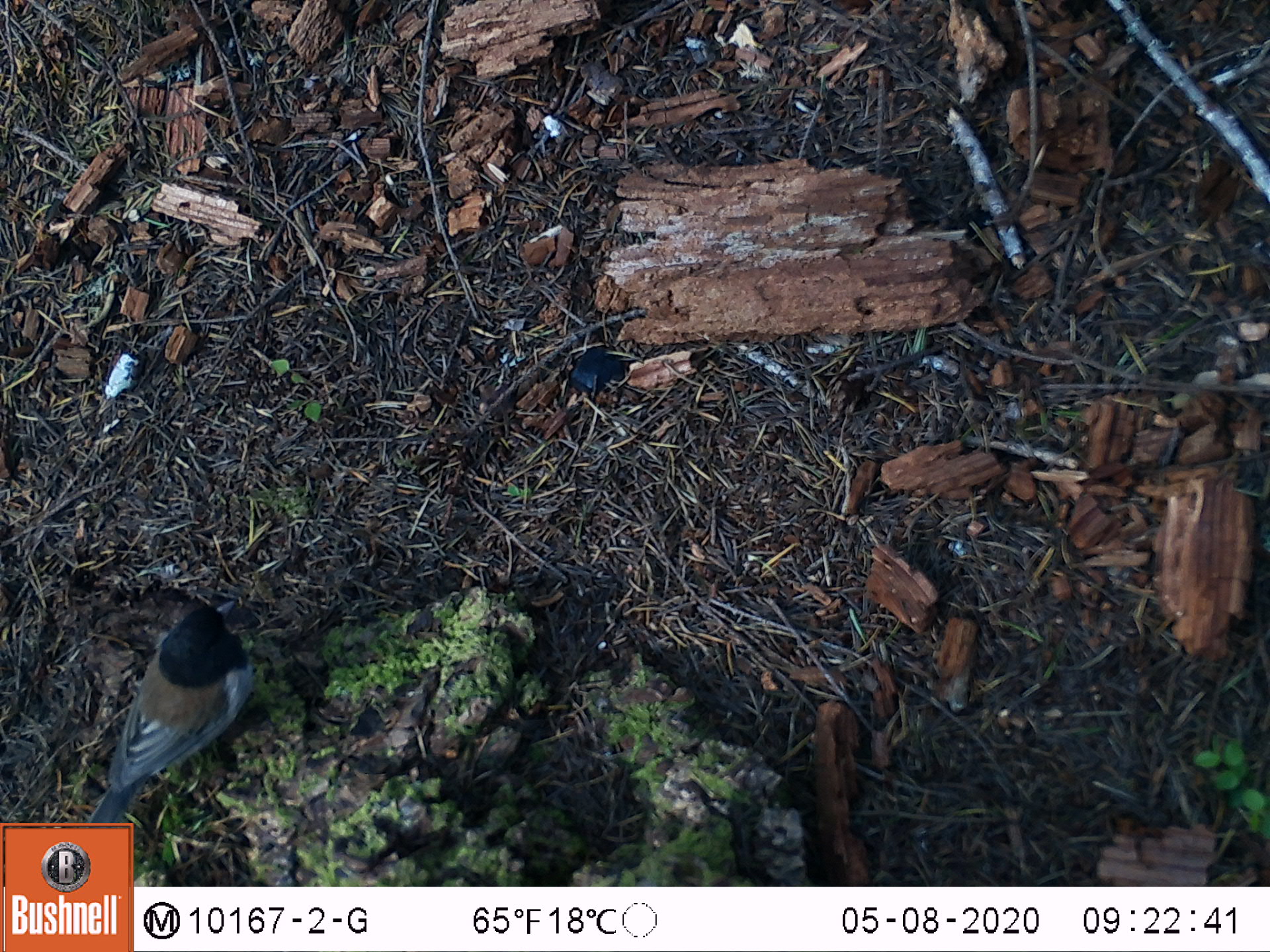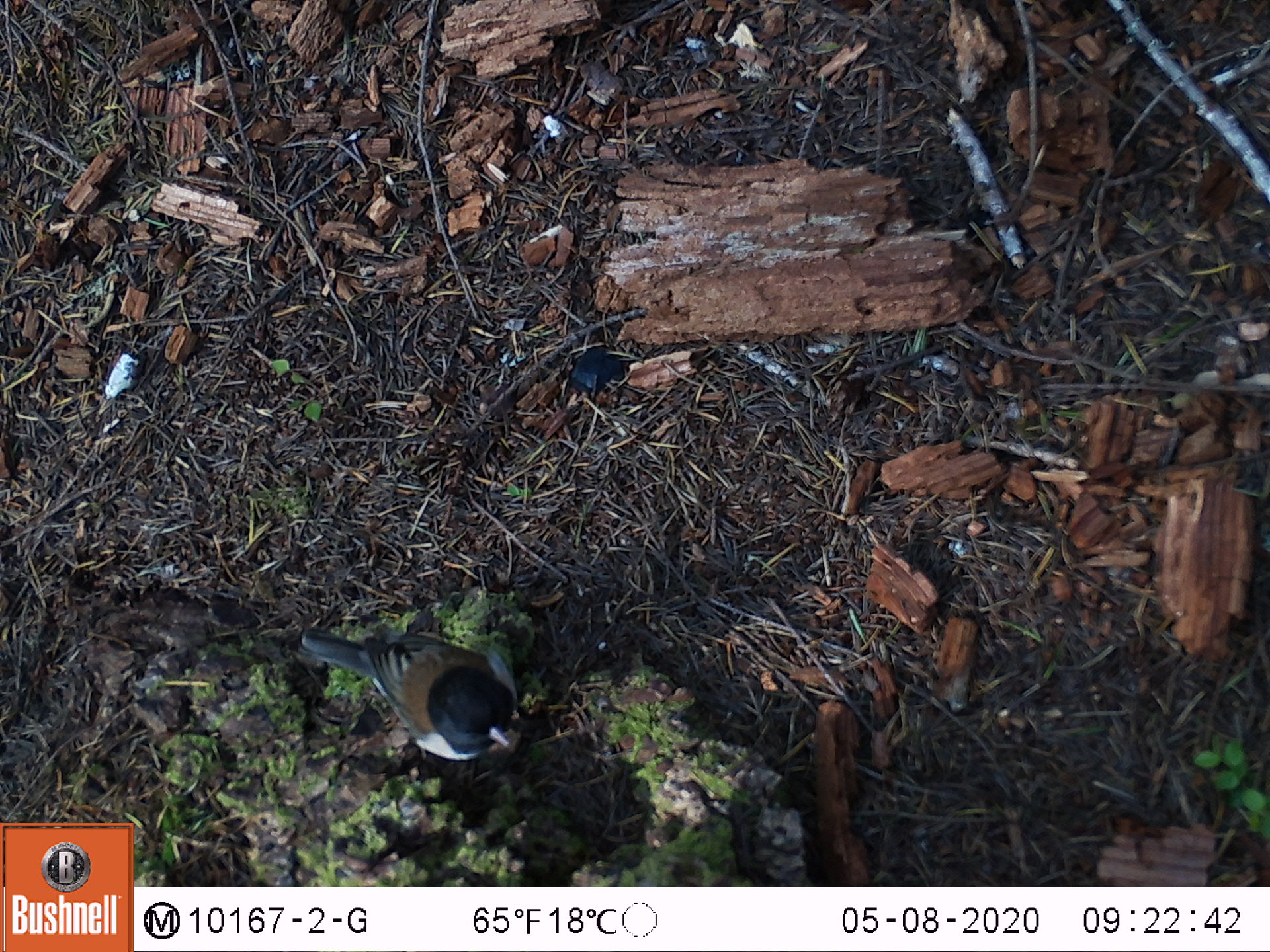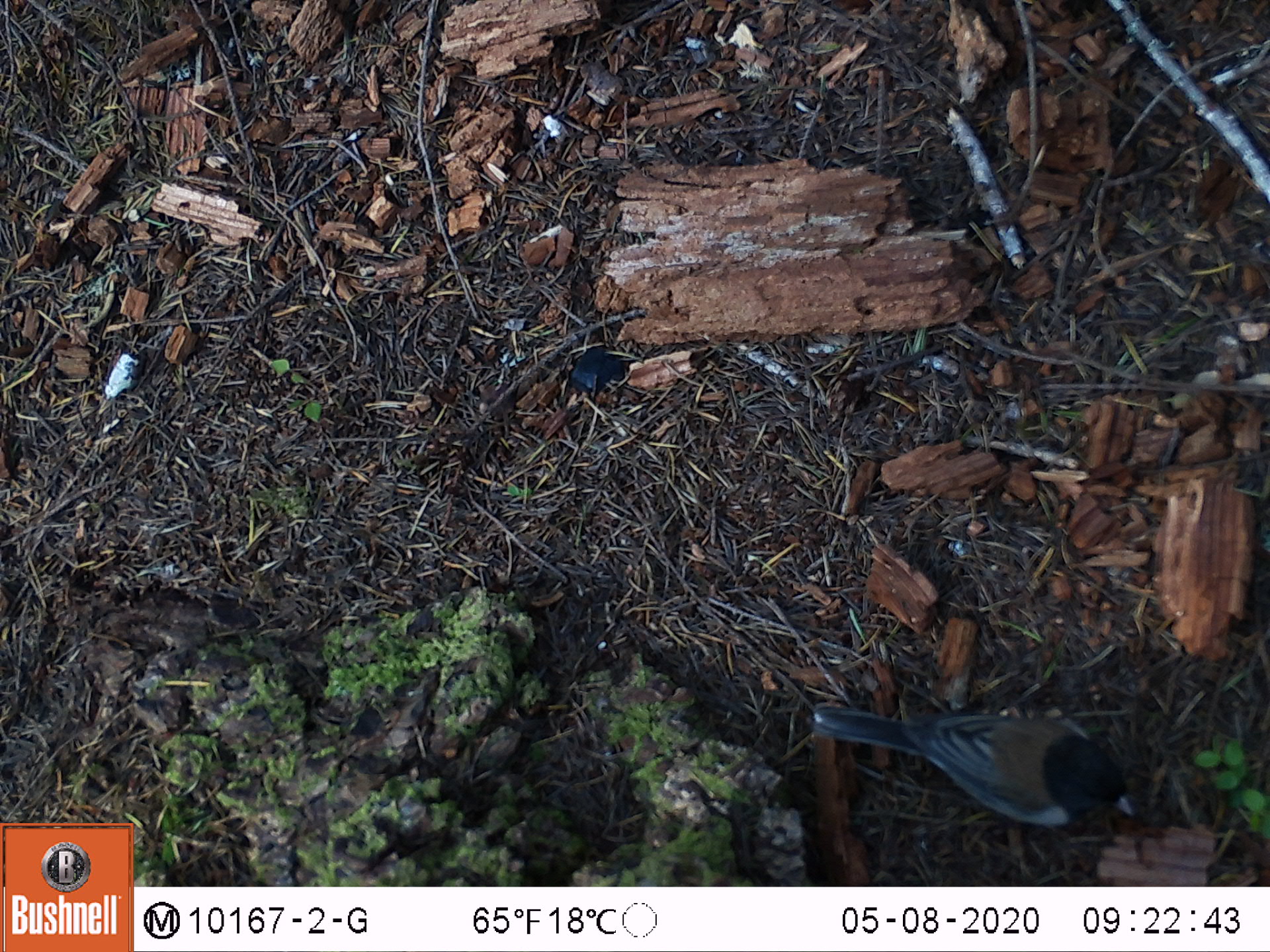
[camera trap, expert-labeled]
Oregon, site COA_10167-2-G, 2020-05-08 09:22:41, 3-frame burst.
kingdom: Animalia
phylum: Chordata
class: Aves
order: Passeriformes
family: Passerellidae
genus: Junco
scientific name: Junco hyemalis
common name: dark-eyed junco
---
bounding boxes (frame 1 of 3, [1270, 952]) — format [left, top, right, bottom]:
dark-eyed junco: [88, 596, 257, 819]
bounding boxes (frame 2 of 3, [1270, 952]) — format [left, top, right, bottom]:
dark-eyed junco: [293, 622, 524, 765]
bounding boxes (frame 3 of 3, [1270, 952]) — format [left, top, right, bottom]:
dark-eyed junco: [806, 695, 1141, 840]